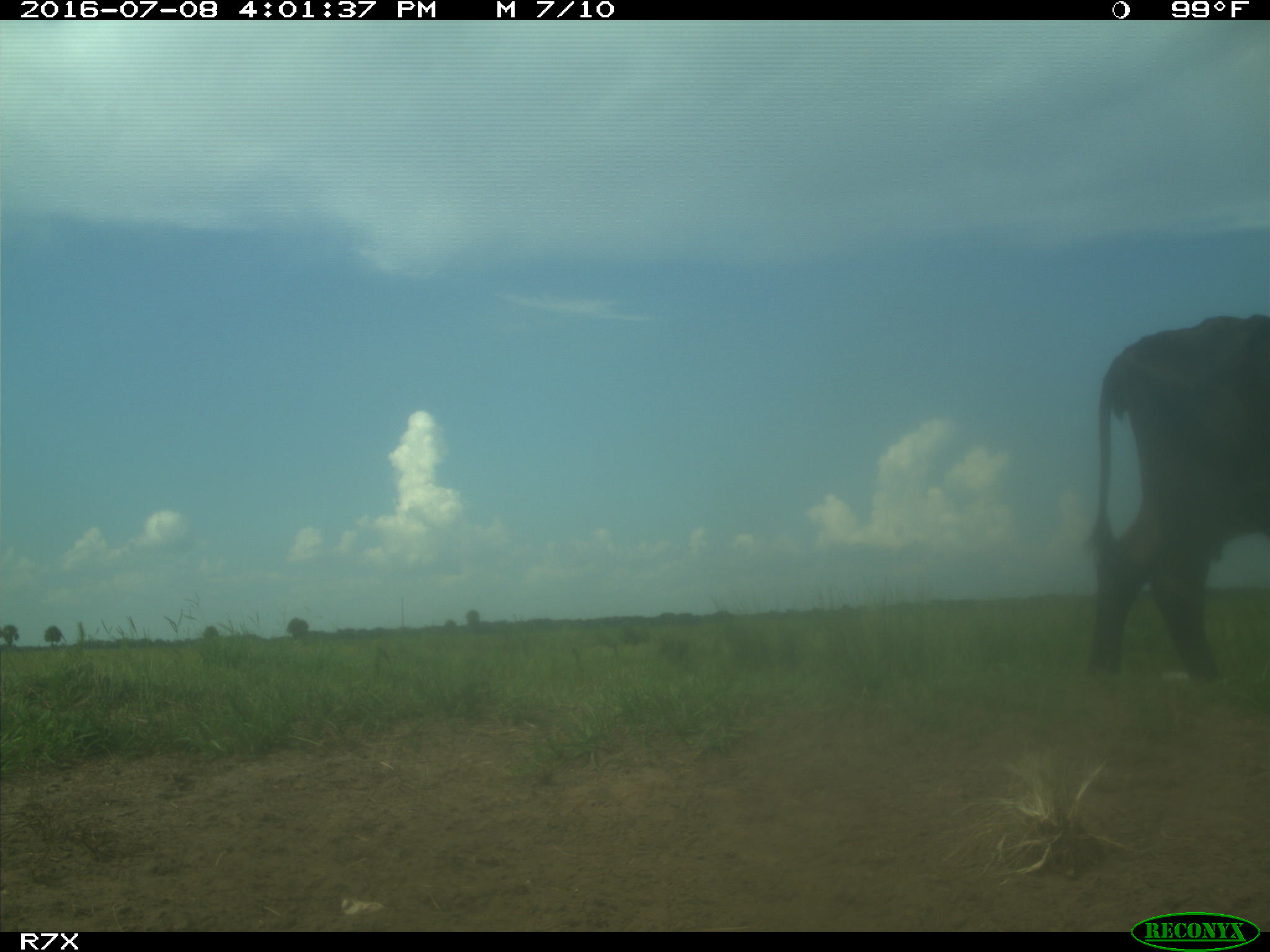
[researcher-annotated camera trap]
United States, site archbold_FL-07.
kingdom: Animalia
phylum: Chordata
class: Mammalia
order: Artiodactyla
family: Bovidae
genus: Bos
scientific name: Bos taurus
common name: domestic cow